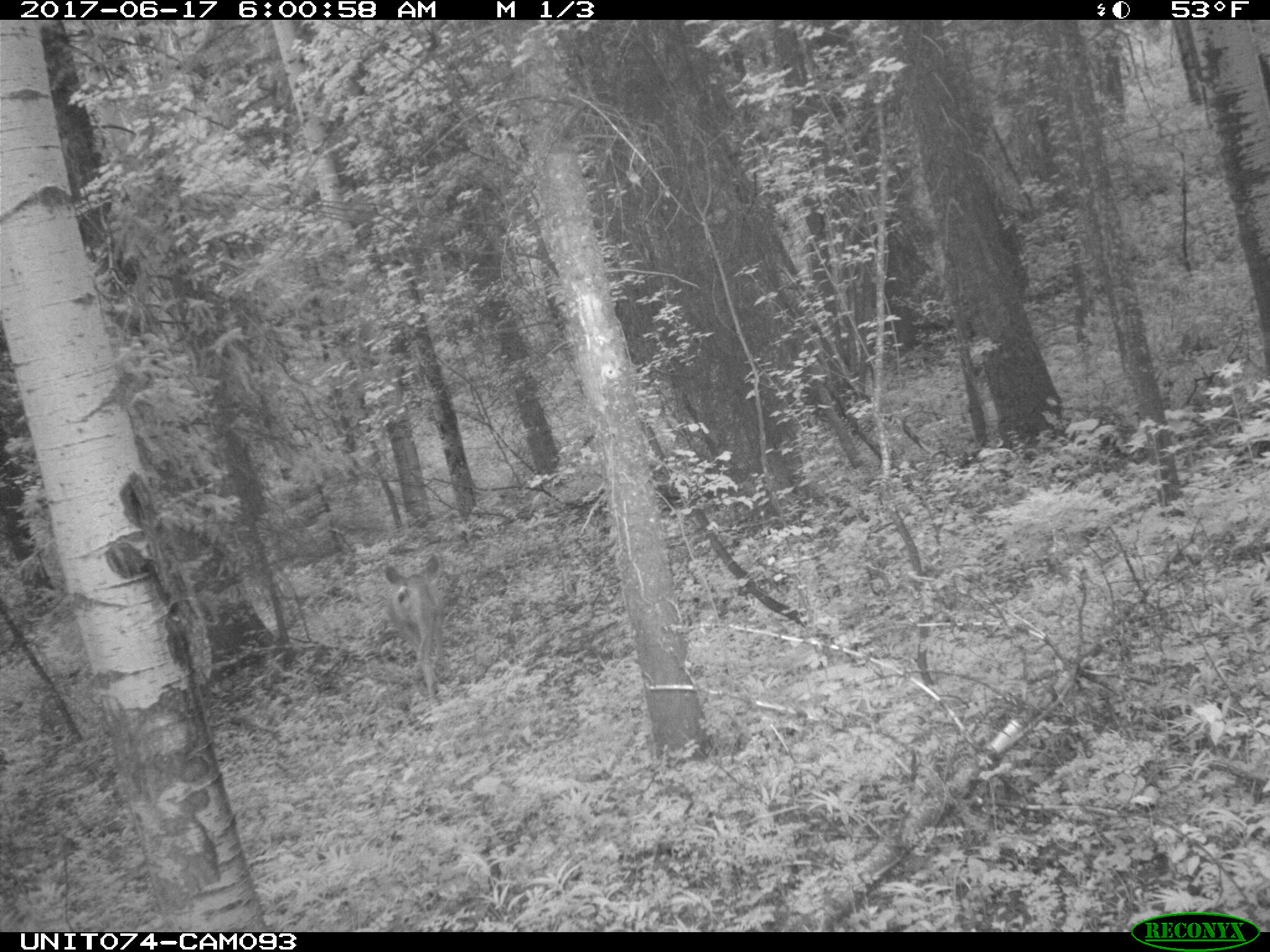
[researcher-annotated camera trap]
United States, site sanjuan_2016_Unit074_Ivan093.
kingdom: Animalia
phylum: Chordata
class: Mammalia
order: Artiodactyla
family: Cervidae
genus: Odocoileus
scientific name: Odocoileus hemionus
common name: mule deer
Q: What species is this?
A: Odocoileus hemionus (mule deer).